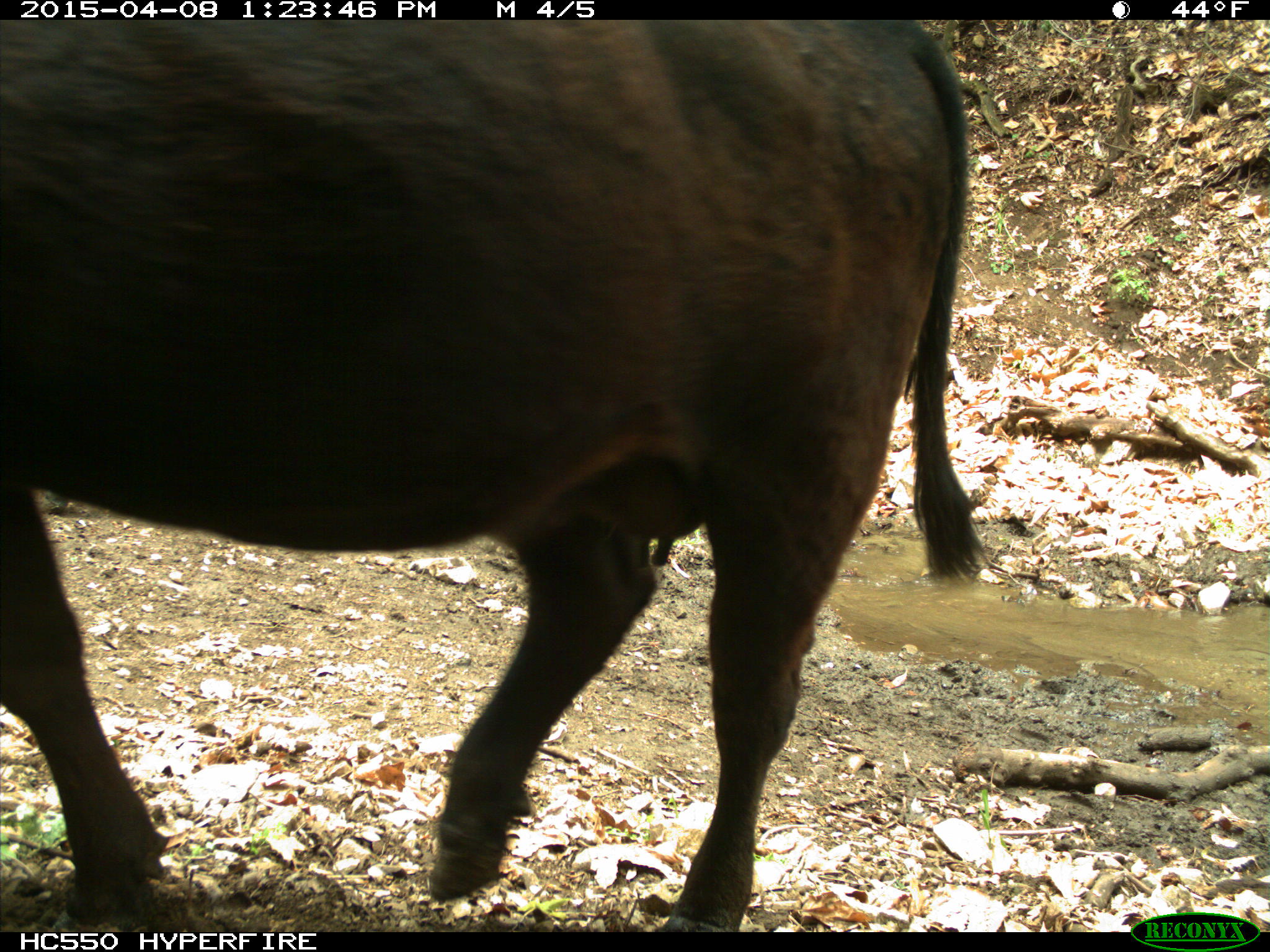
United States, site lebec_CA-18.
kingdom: Animalia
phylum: Chordata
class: Mammalia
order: Artiodactyla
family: Bovidae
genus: Bos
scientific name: Bos taurus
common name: domestic cow